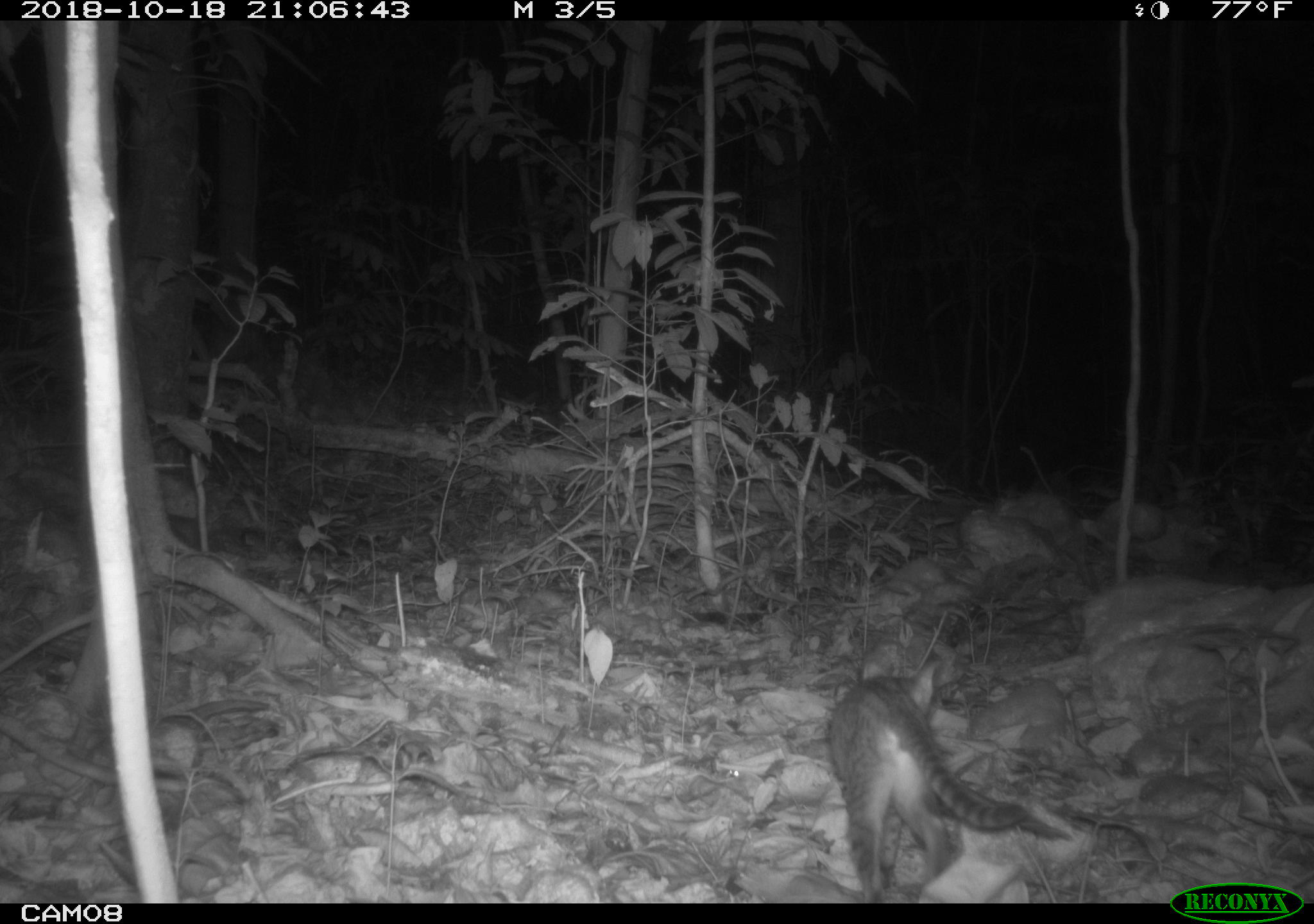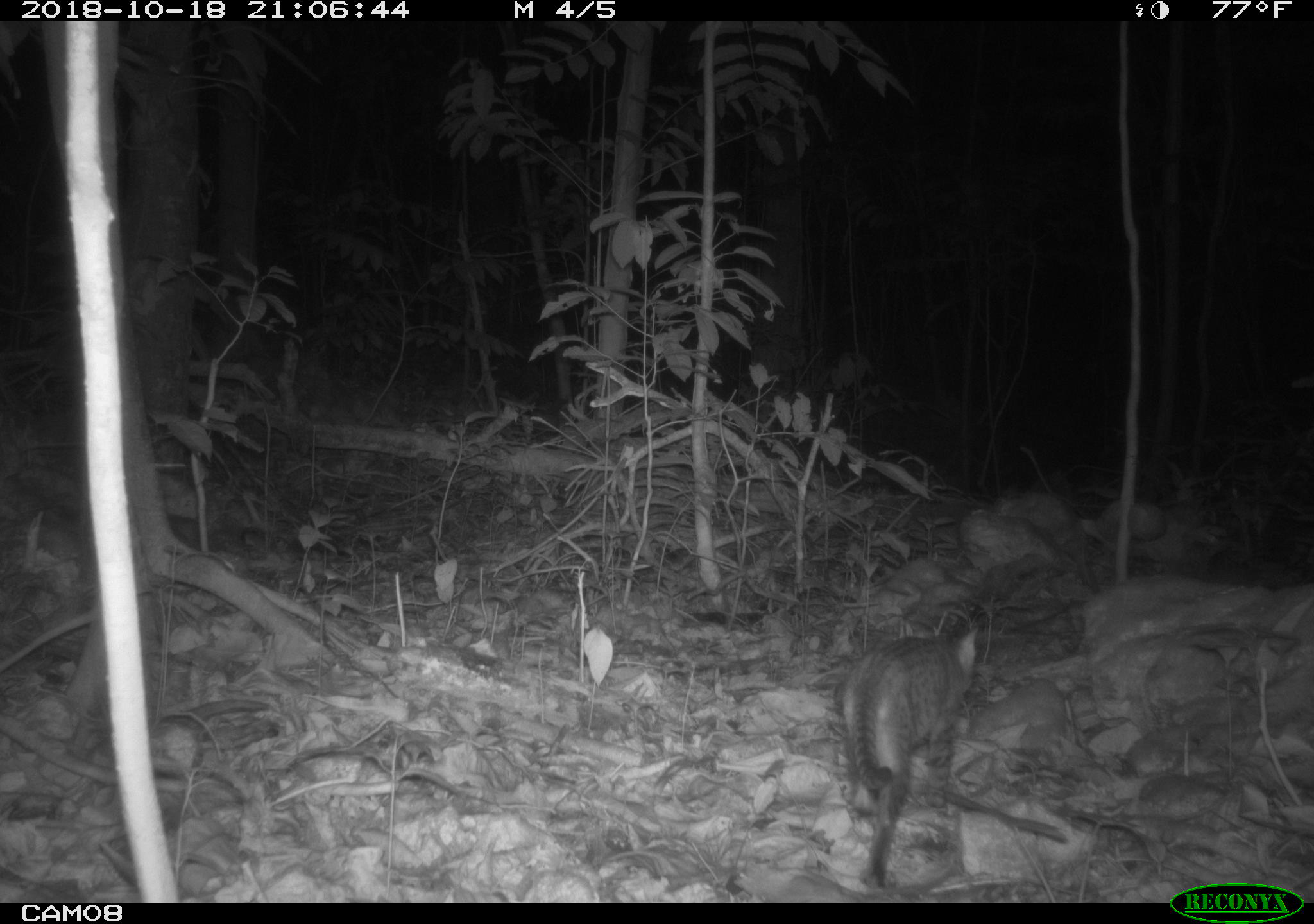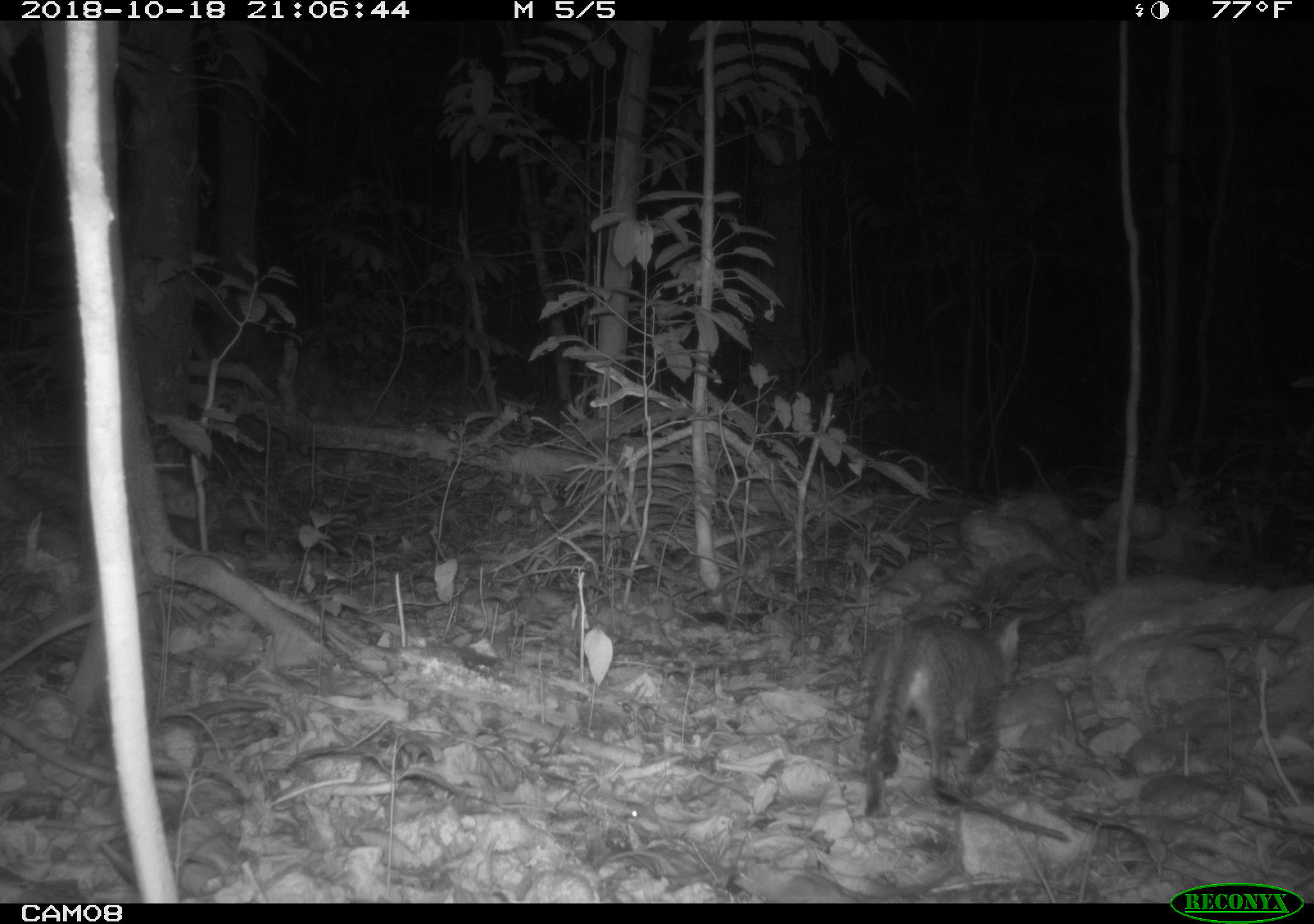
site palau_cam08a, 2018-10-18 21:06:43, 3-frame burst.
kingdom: Animalia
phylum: Chordata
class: Mammalia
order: Carnivora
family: Felidae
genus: Felis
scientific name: Felis catus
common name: cat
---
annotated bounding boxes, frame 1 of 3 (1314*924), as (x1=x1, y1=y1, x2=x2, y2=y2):
cat: (x1=817, y1=646, x2=1078, y2=898)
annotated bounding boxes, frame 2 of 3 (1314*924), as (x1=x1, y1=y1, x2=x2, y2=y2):
cat: (x1=831, y1=606, x2=1003, y2=894)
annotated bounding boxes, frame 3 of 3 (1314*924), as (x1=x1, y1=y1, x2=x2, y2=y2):
cat: (x1=839, y1=597, x2=1039, y2=826)